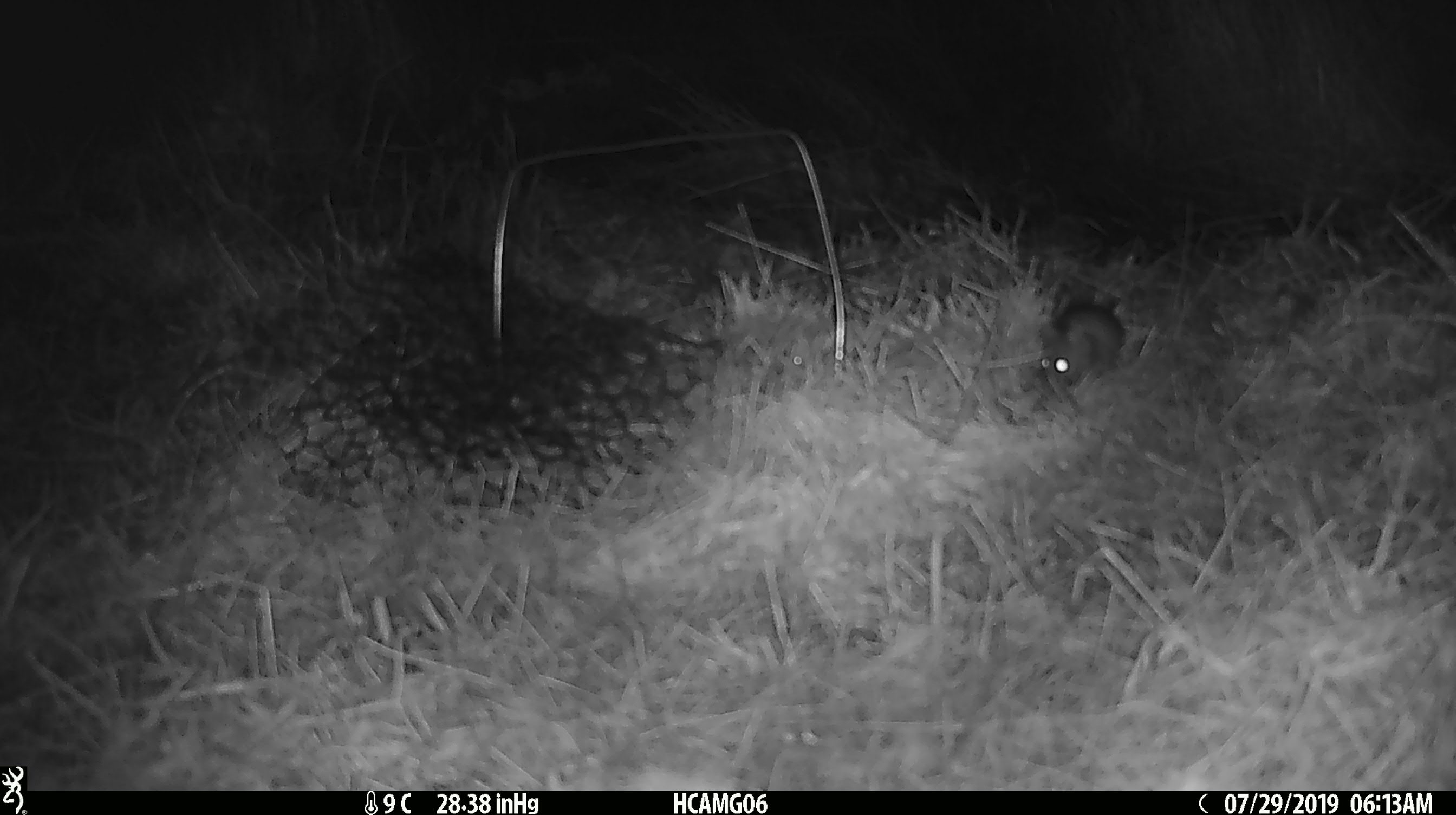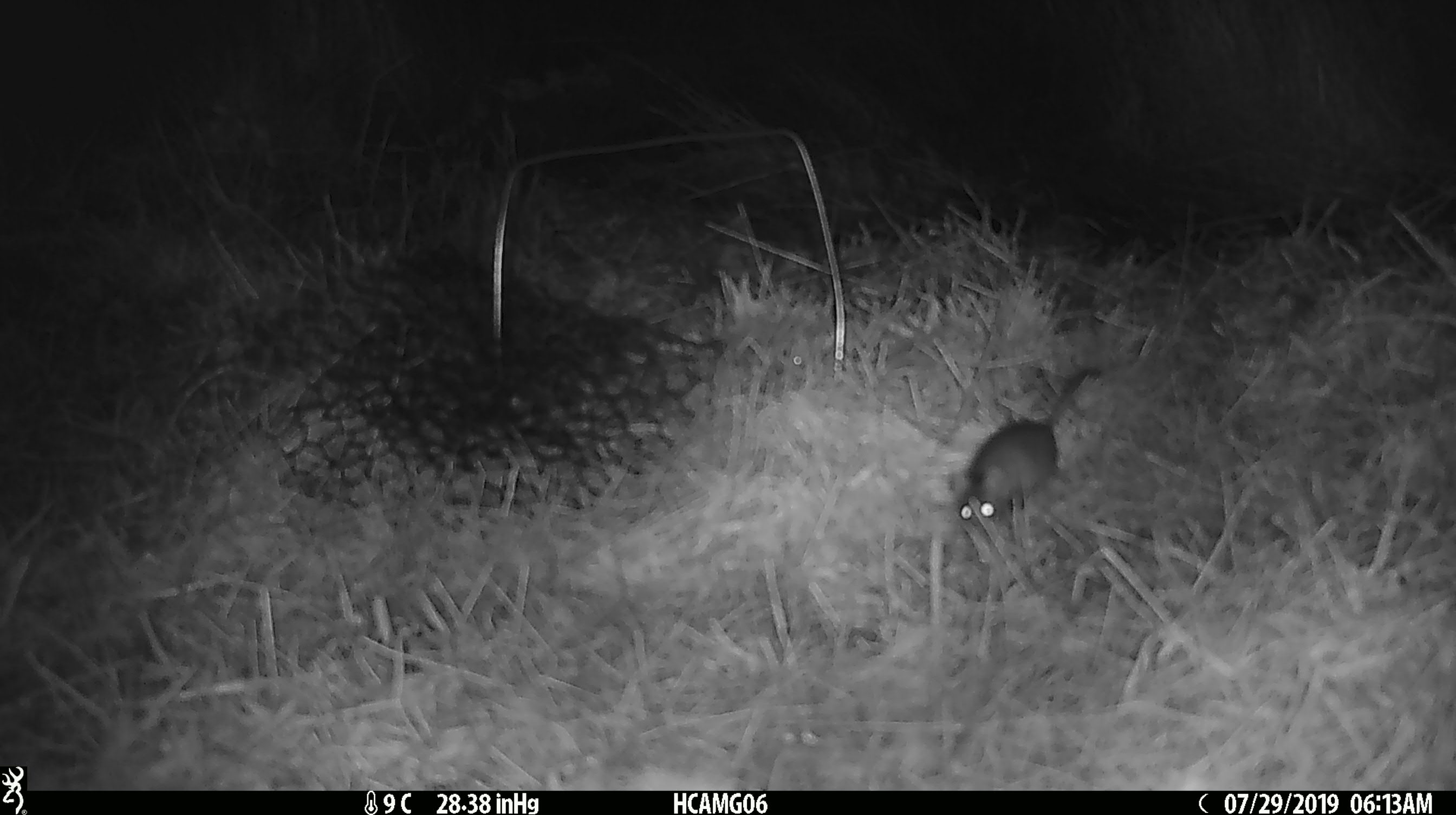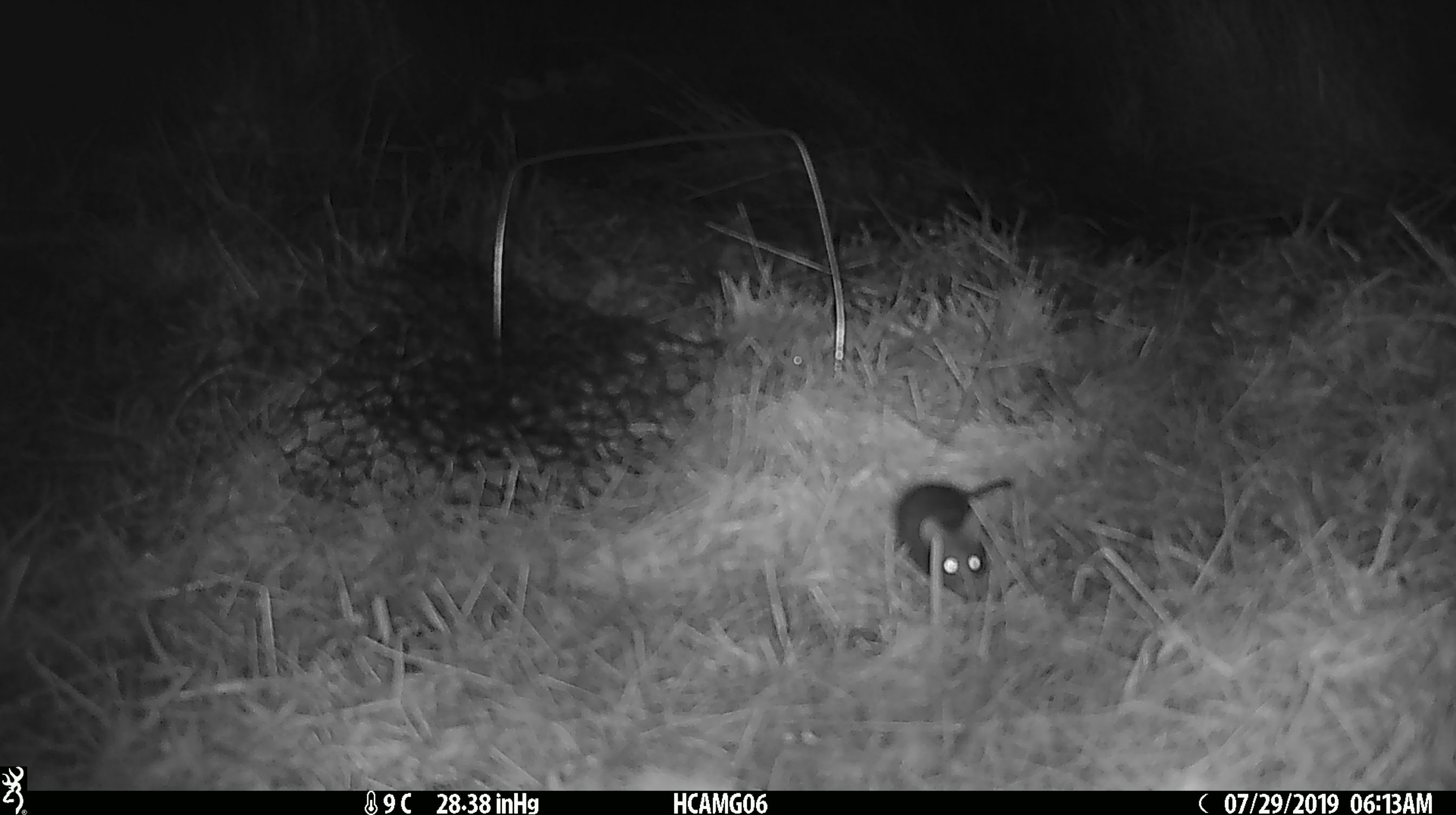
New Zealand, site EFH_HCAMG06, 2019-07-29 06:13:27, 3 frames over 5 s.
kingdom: Animalia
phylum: Chordata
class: Mammalia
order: Rodentia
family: Muridae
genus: Rattus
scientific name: Rattus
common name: rat